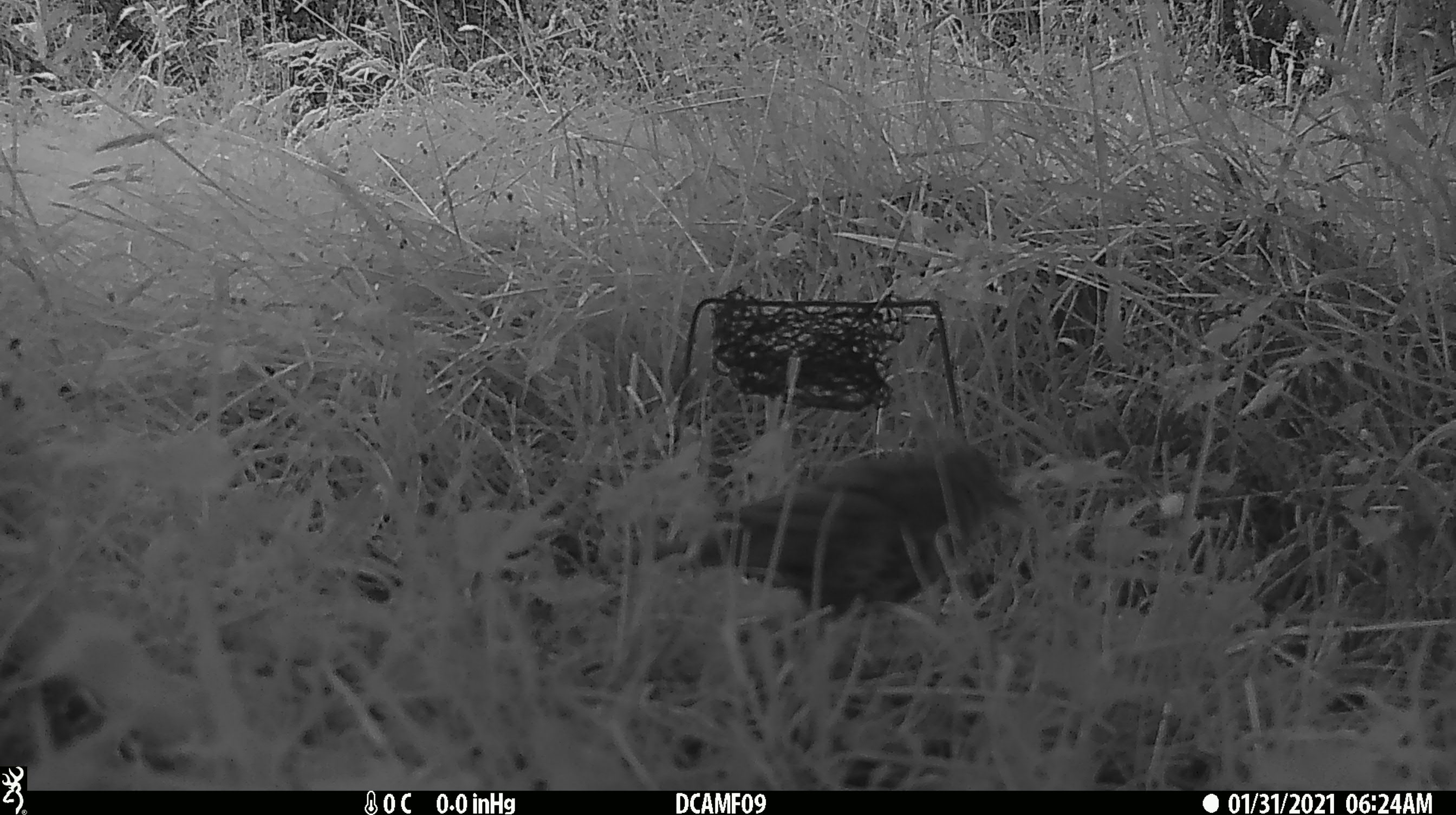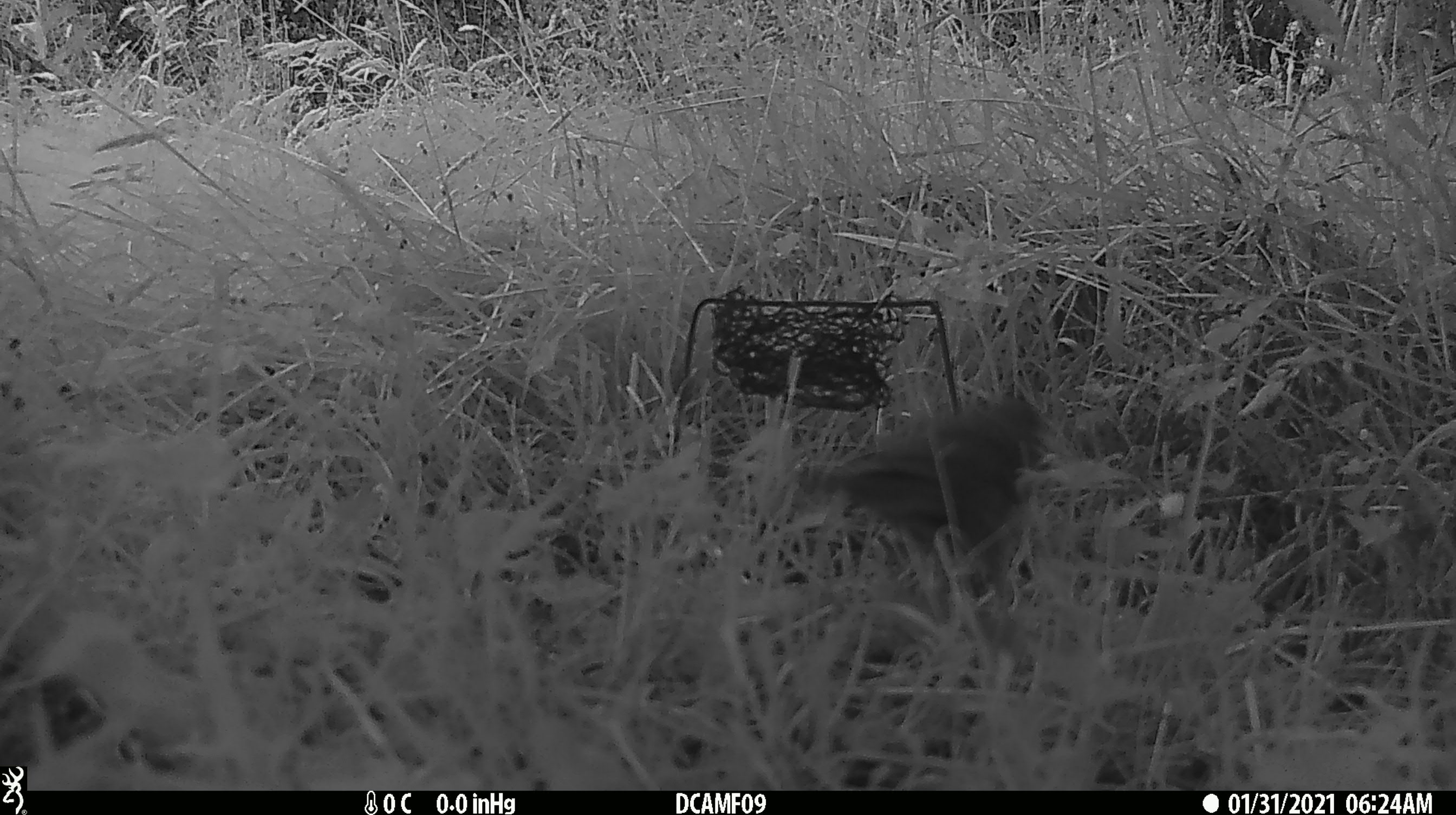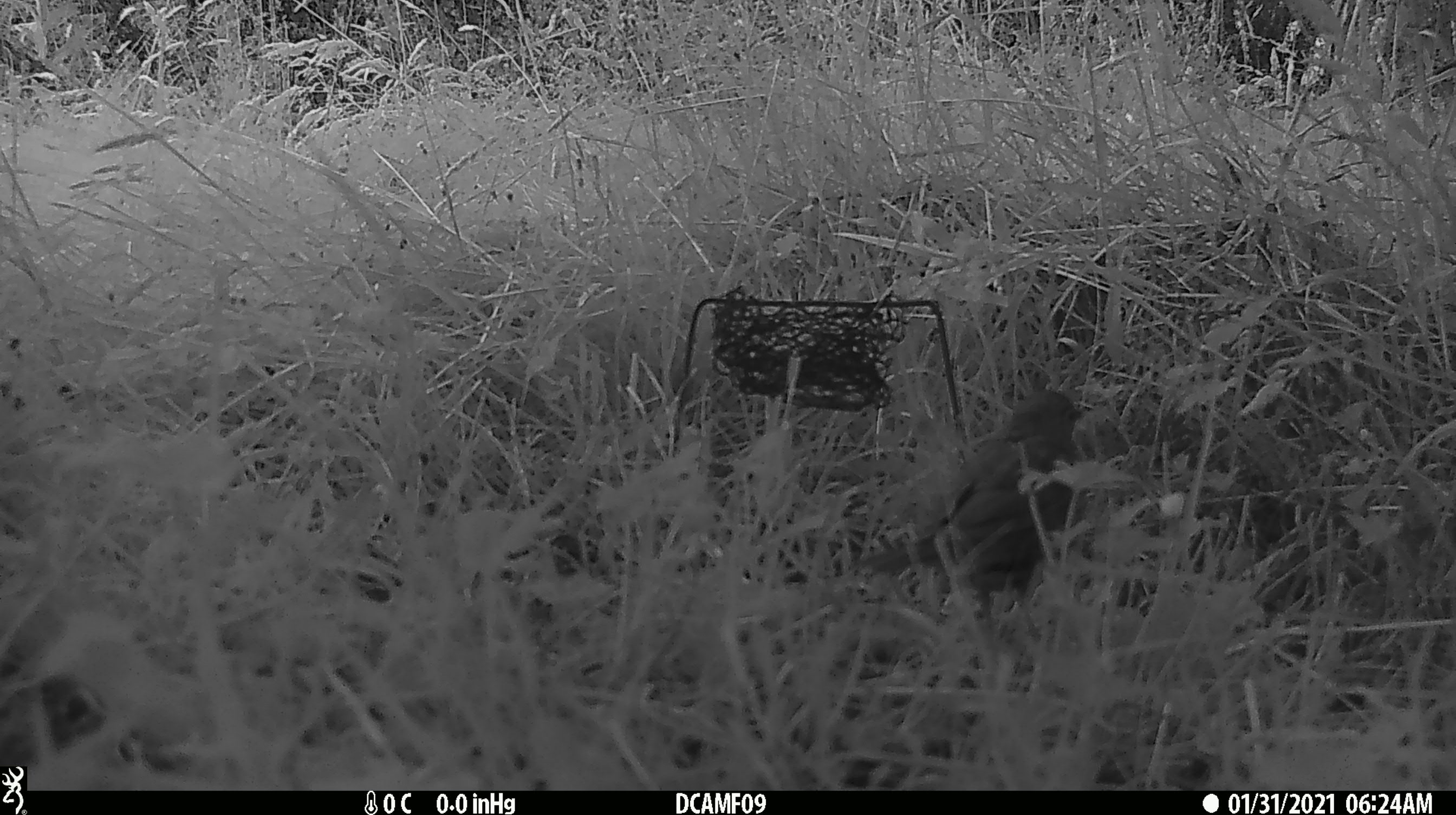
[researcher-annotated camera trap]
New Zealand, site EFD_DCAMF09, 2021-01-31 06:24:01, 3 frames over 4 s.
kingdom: Animalia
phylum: Chordata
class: Aves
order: Passeriformes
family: Turdidae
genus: Turdus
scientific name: Turdus philomelos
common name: song thrush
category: thrush